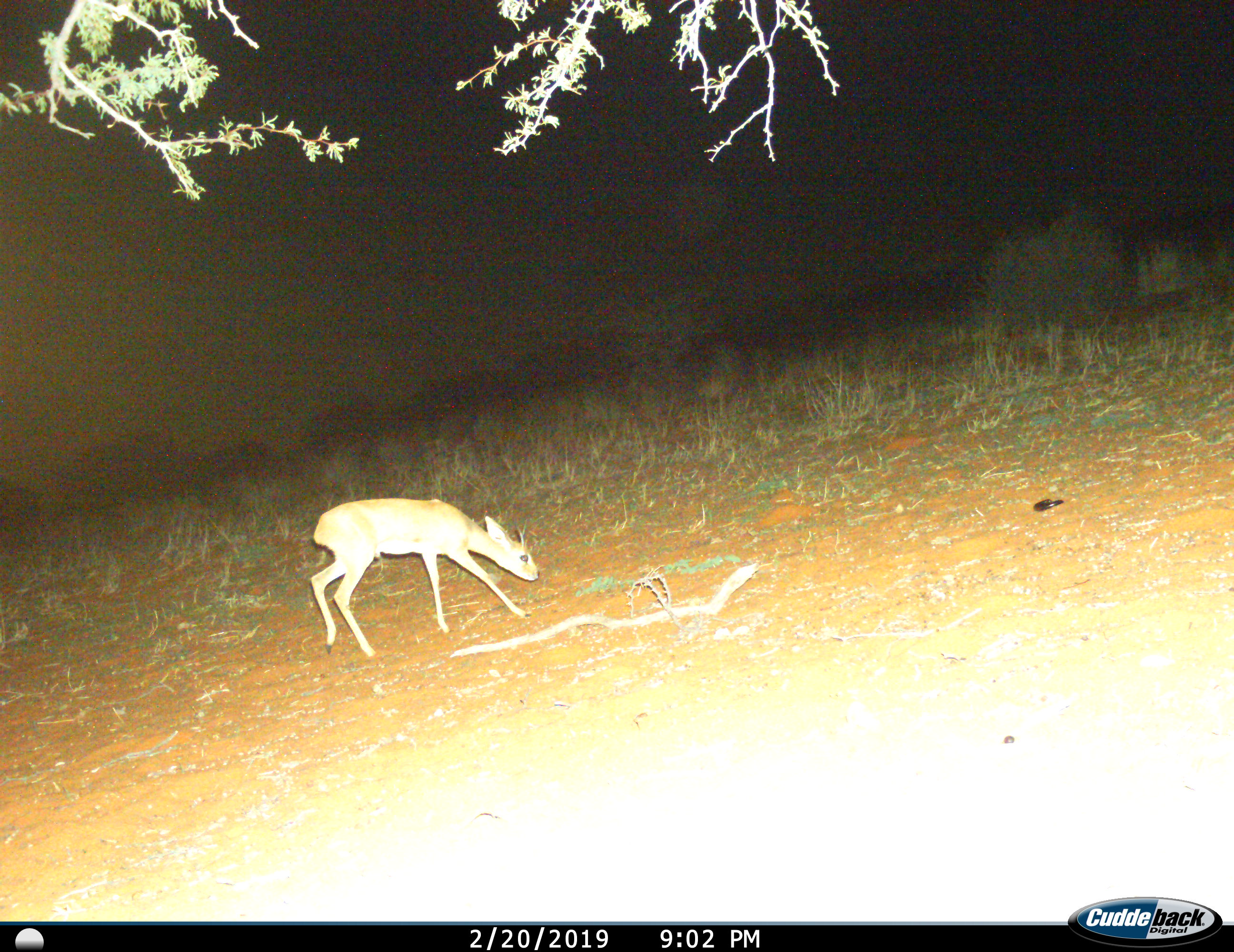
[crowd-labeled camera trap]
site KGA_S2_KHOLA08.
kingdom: Animalia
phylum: Chordata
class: Mammalia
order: Artiodactyla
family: Bovidae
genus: Raphicerus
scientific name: Raphicerus campestris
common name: steenbok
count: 1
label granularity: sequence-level